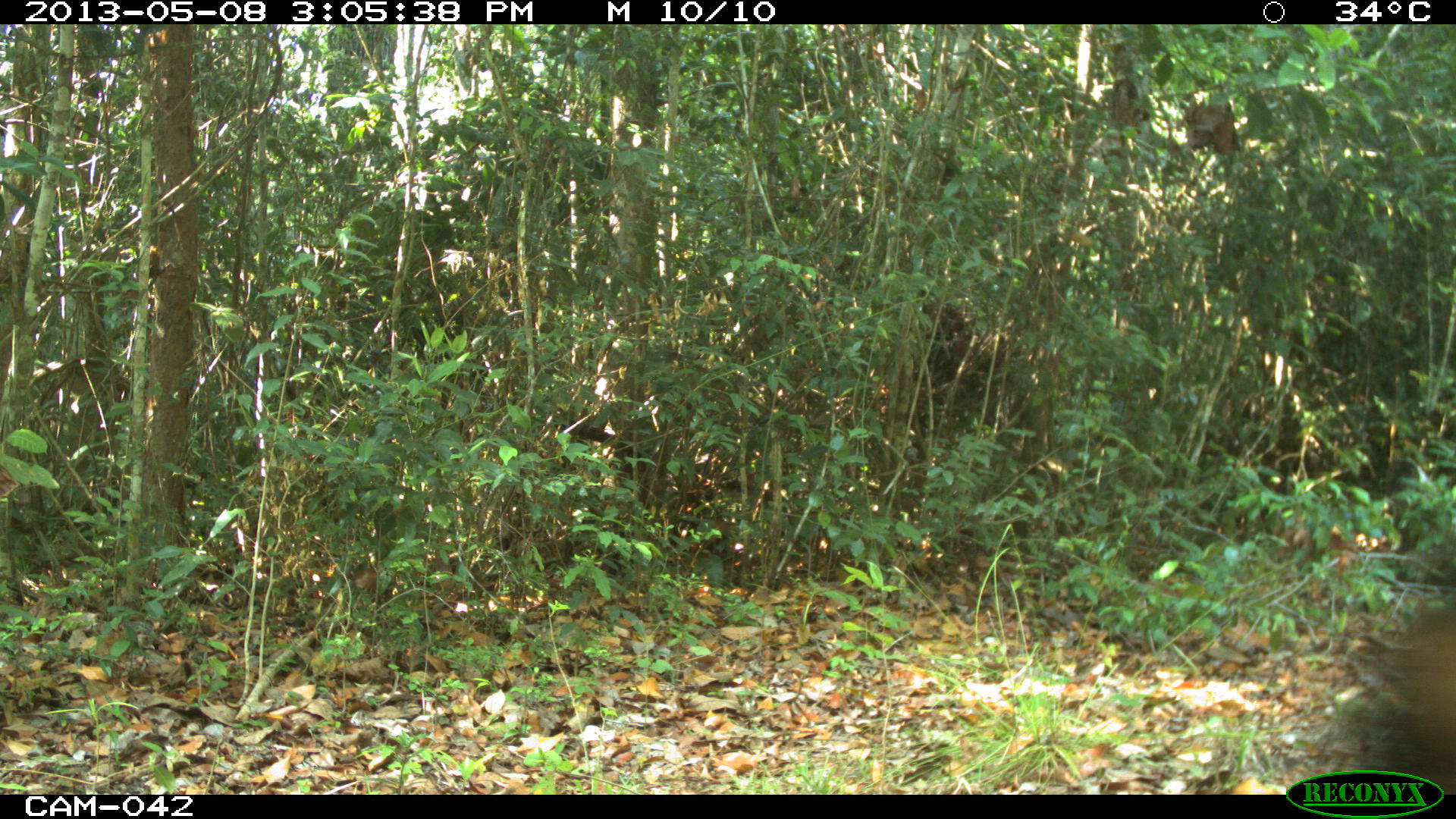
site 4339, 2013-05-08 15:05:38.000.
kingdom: Animalia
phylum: Chordata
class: Mammalia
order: Artiodactyla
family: Tayassuidae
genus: Tayassu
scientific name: Tayassu pecari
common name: white-lipped peccary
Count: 32.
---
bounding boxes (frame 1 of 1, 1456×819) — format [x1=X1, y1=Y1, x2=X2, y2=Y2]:
tayassu pecari: [x1=1318, y1=600, x2=1452, y2=788]